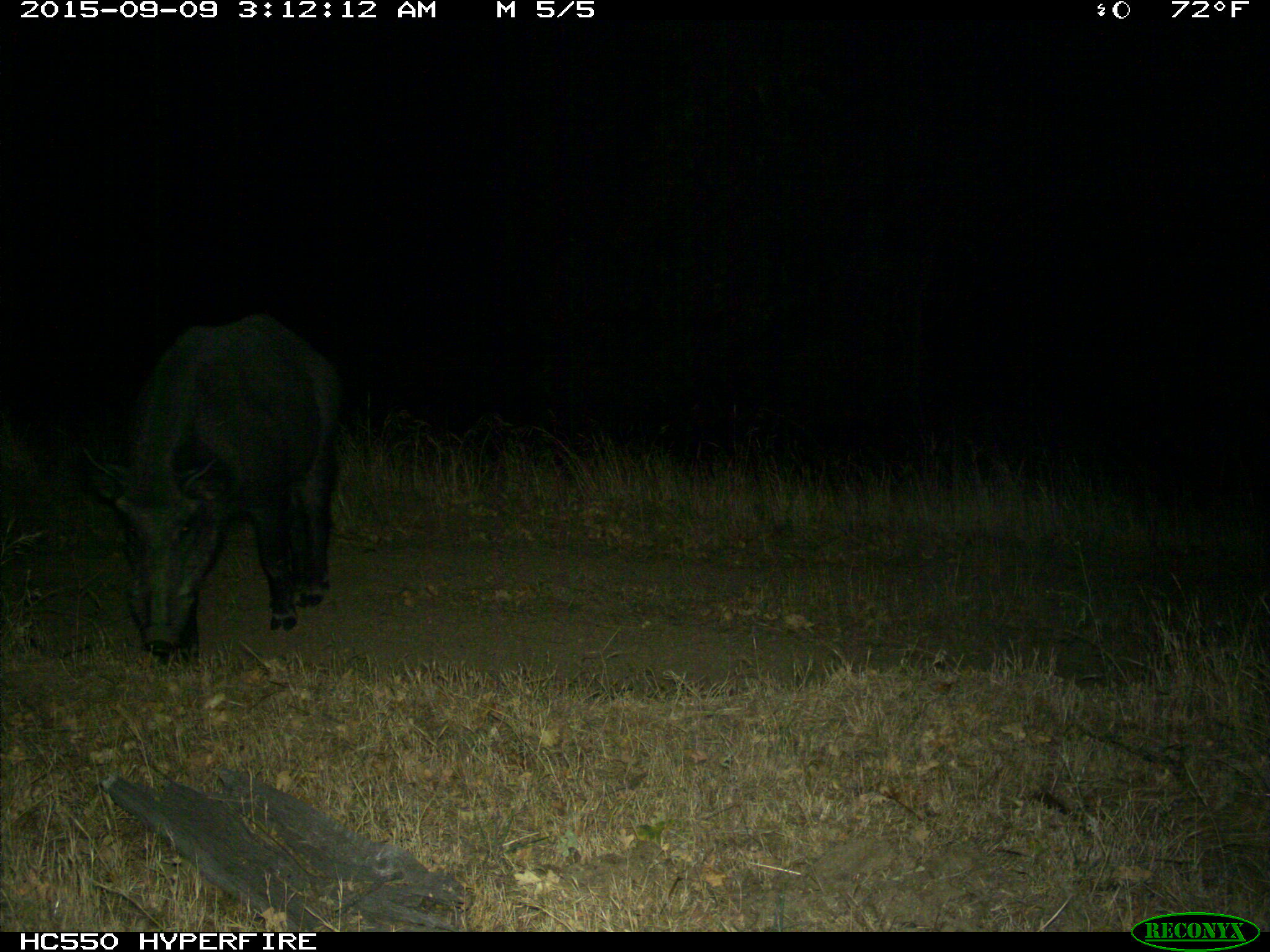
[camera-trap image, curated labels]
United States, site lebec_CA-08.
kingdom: Animalia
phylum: Chordata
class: Mammalia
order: Artiodactyla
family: Suidae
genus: Sus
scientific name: Sus scrofa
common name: wild boar